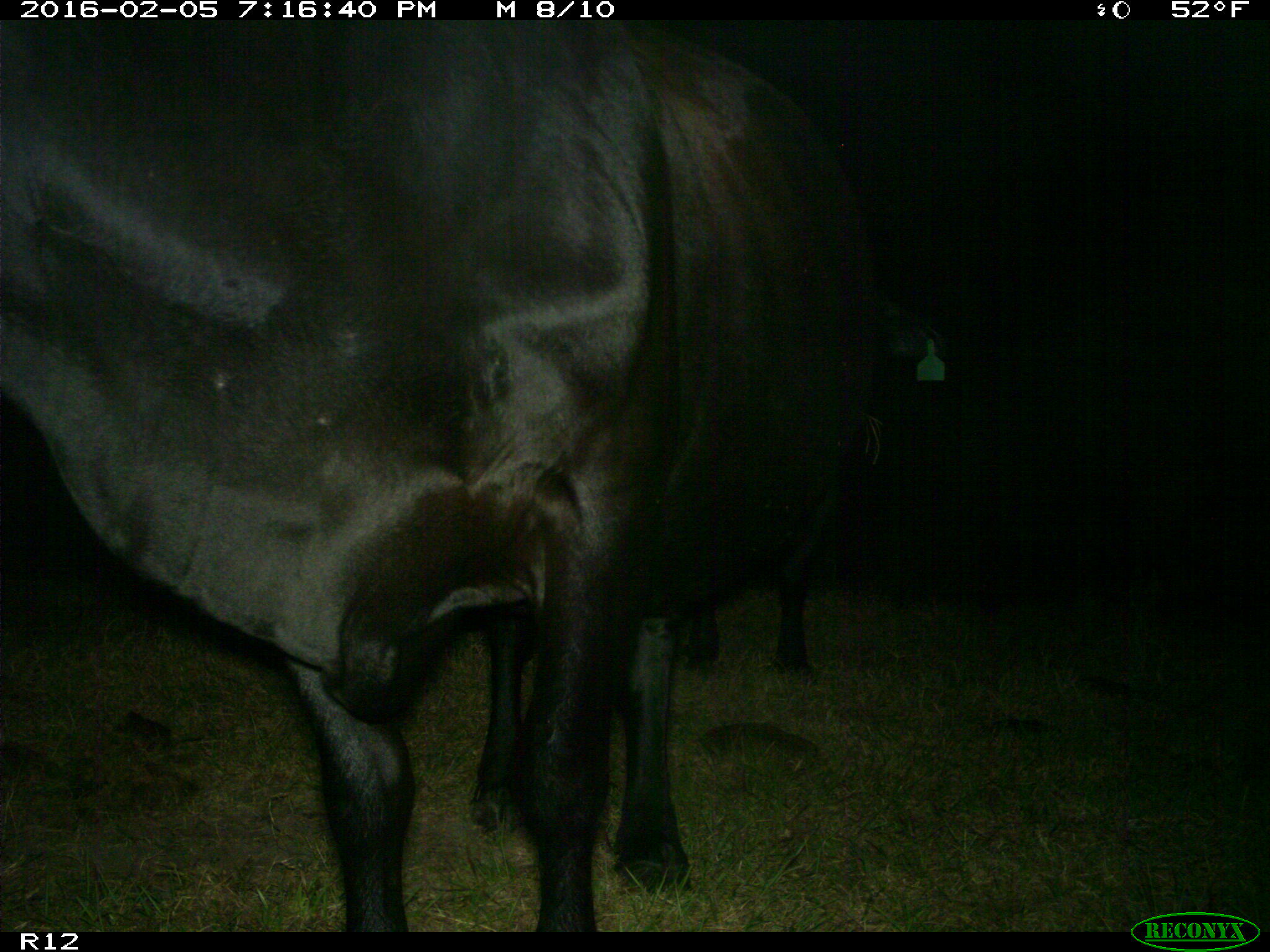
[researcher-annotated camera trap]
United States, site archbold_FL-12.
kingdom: Animalia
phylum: Chordata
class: Mammalia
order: Artiodactyla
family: Bovidae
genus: Bos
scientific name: Bos taurus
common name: domestic cow